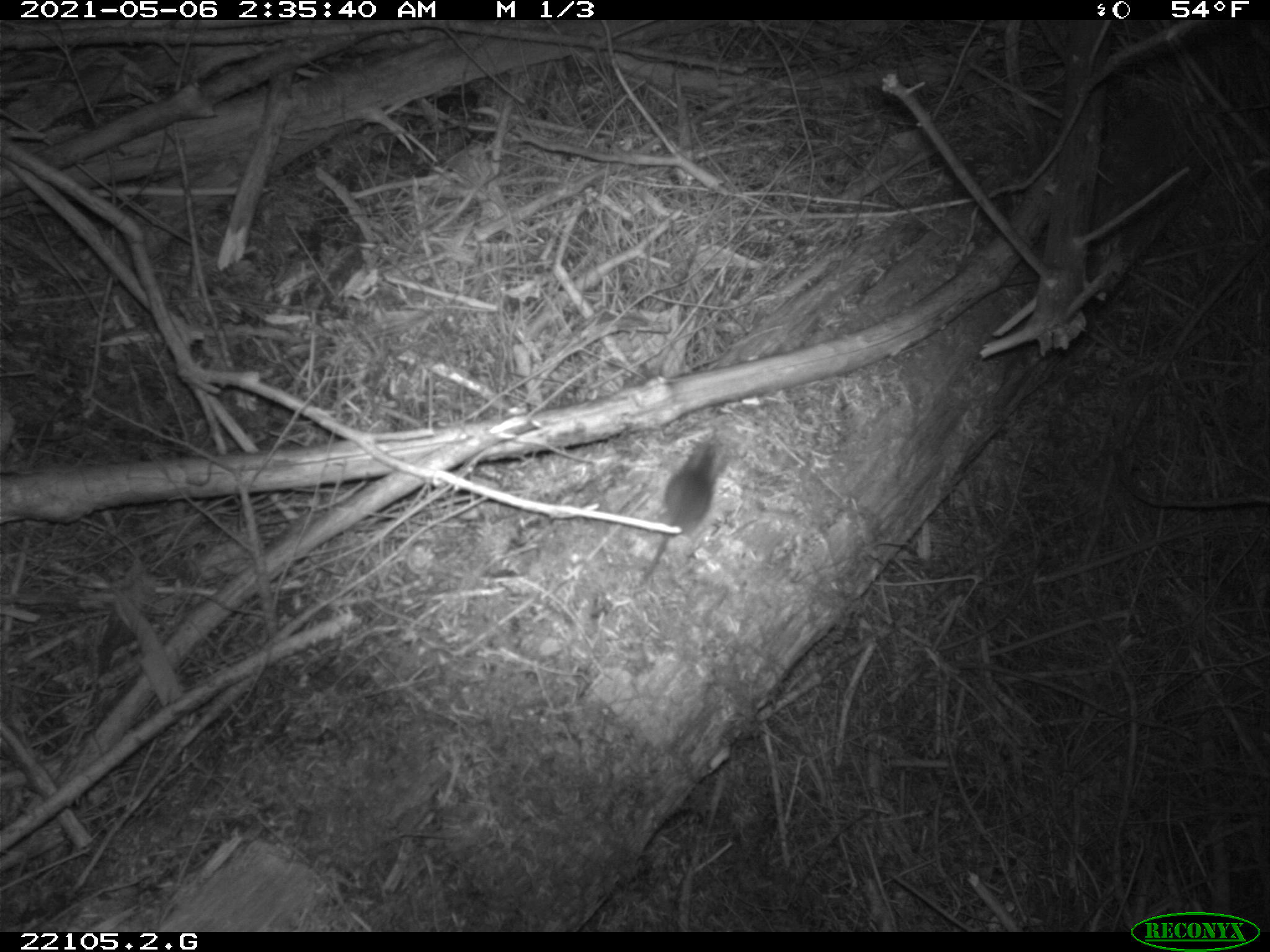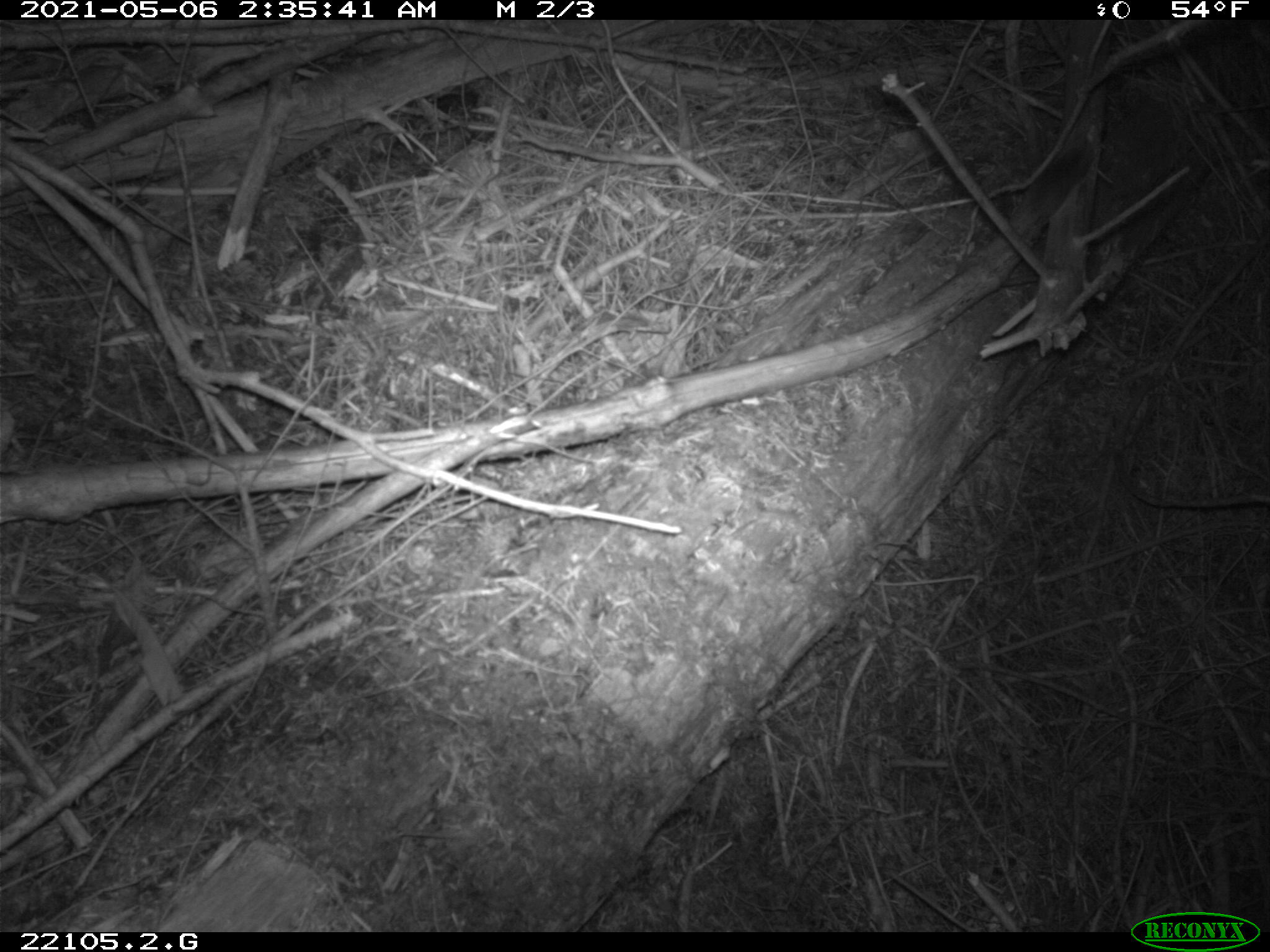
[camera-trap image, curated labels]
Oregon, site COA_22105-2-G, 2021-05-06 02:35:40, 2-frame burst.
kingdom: Animalia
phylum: Chordata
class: Mammalia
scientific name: Mammalia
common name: small mammal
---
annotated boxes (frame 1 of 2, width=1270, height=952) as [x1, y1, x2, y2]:
small mammal: [591, 411, 761, 622]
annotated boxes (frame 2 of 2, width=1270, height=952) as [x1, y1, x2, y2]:
small mammal: [962, 106, 1142, 281]